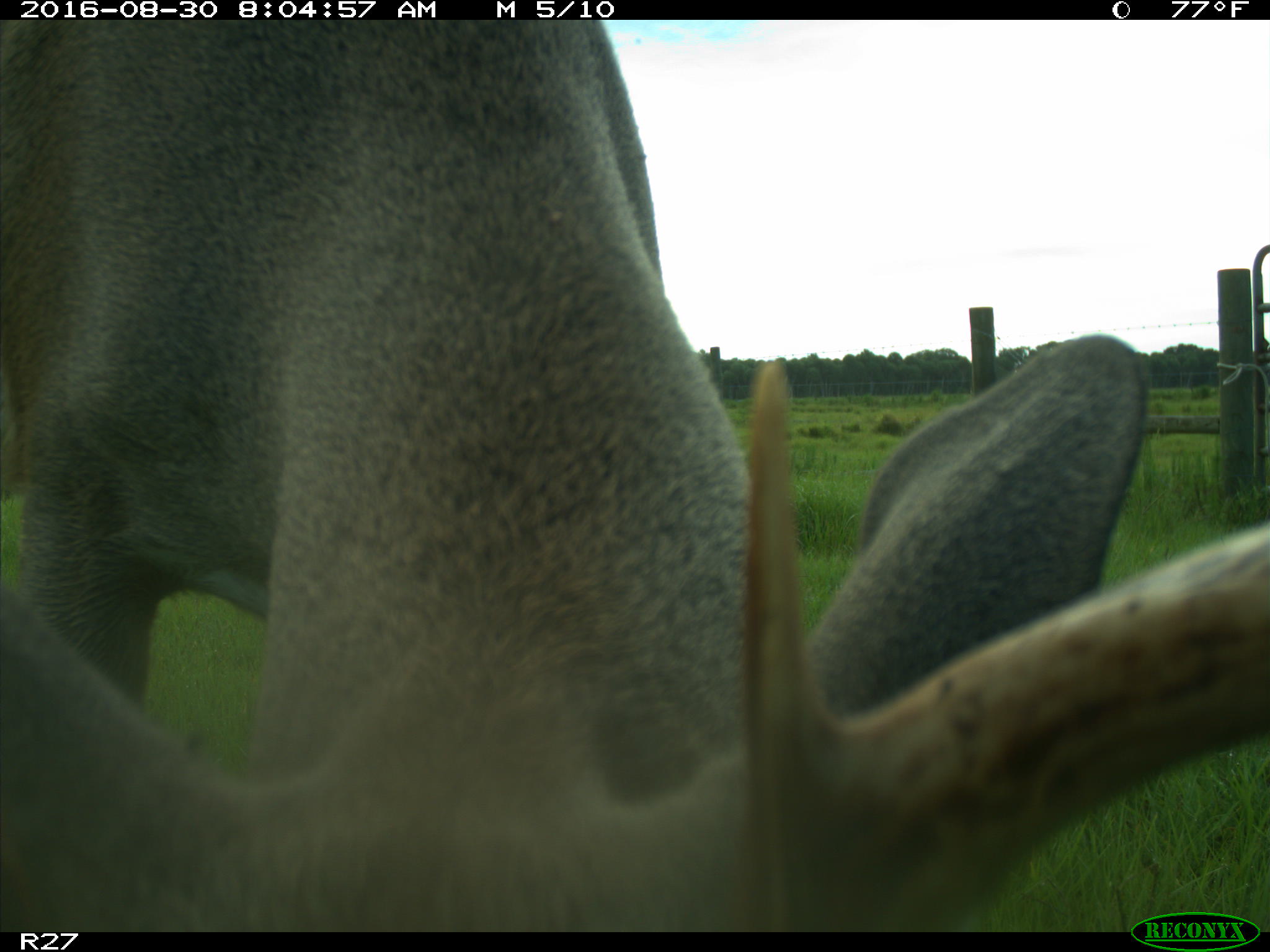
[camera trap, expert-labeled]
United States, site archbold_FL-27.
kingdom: Animalia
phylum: Chordata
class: Mammalia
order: Artiodactyla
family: Cervidae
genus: Odocoileus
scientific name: Odocoileus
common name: deer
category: unidentified deer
Unidentified deer (deer) (Odocoileus).